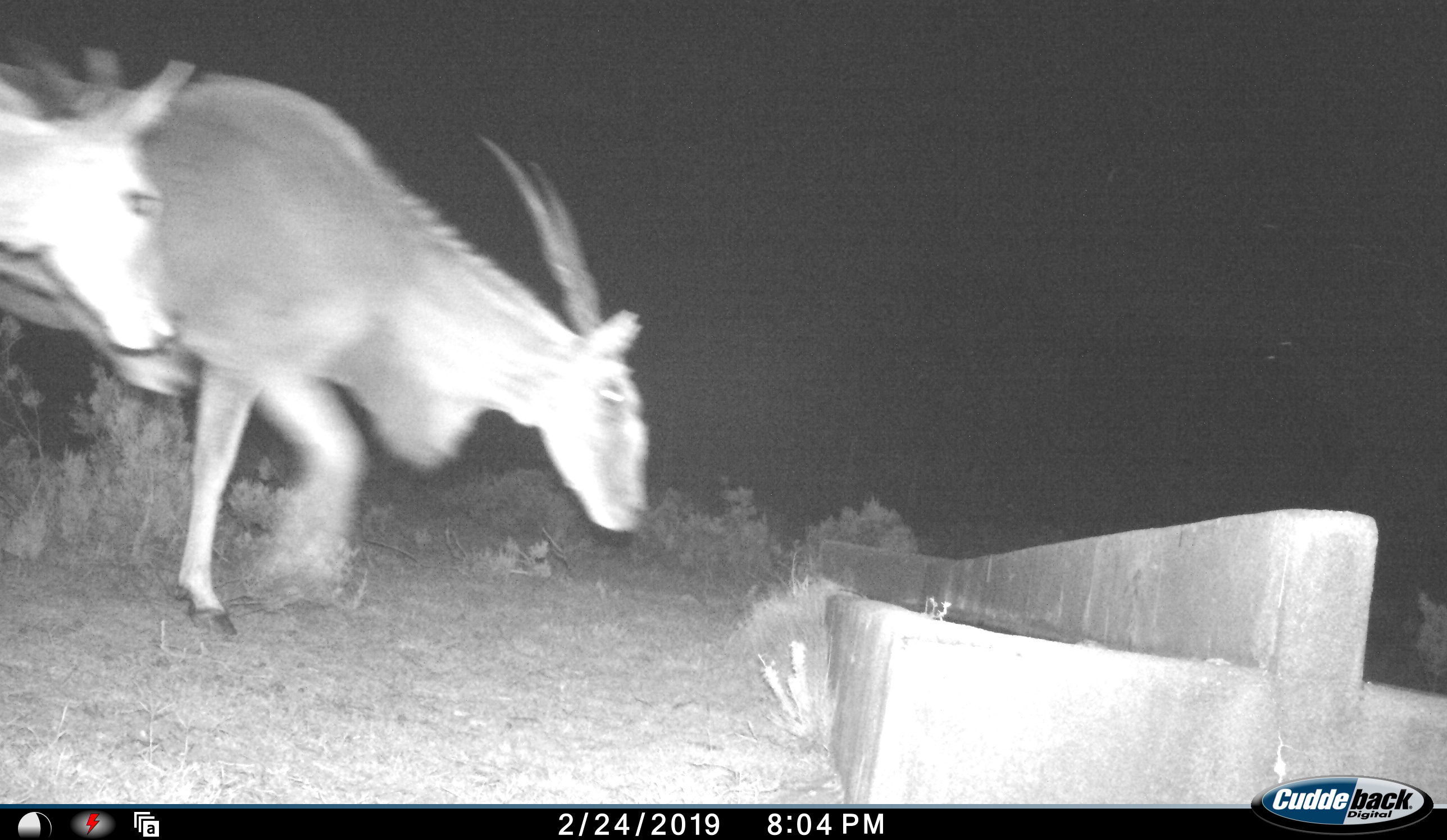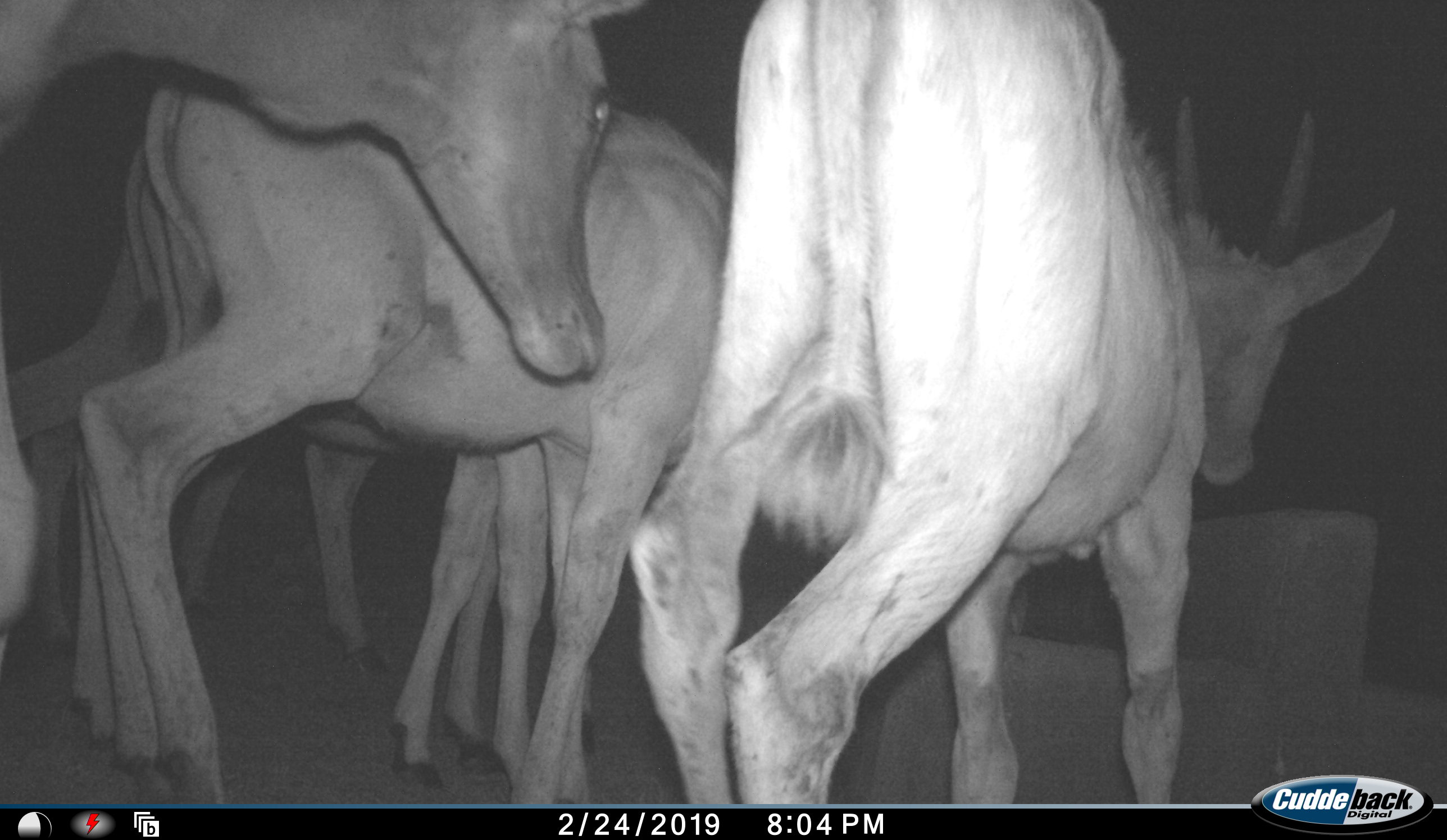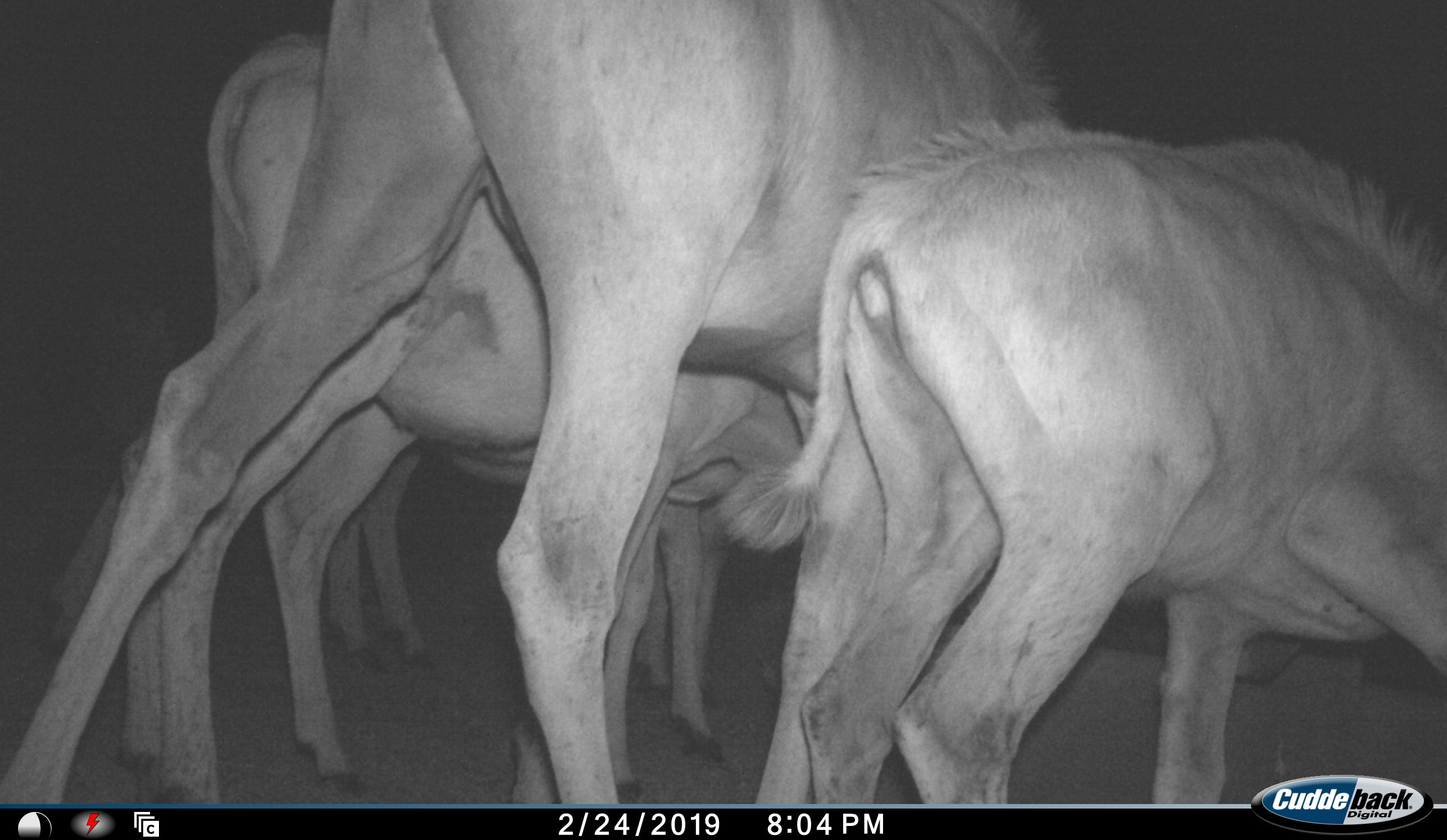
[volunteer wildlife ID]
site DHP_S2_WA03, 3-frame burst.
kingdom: Animalia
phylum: Chordata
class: Mammalia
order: Artiodactyla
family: Bovidae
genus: Tragelaphus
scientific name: Tragelaphus oryx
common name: eland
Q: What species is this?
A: Eland (Tragelaphus oryx).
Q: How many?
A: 4.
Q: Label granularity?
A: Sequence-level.